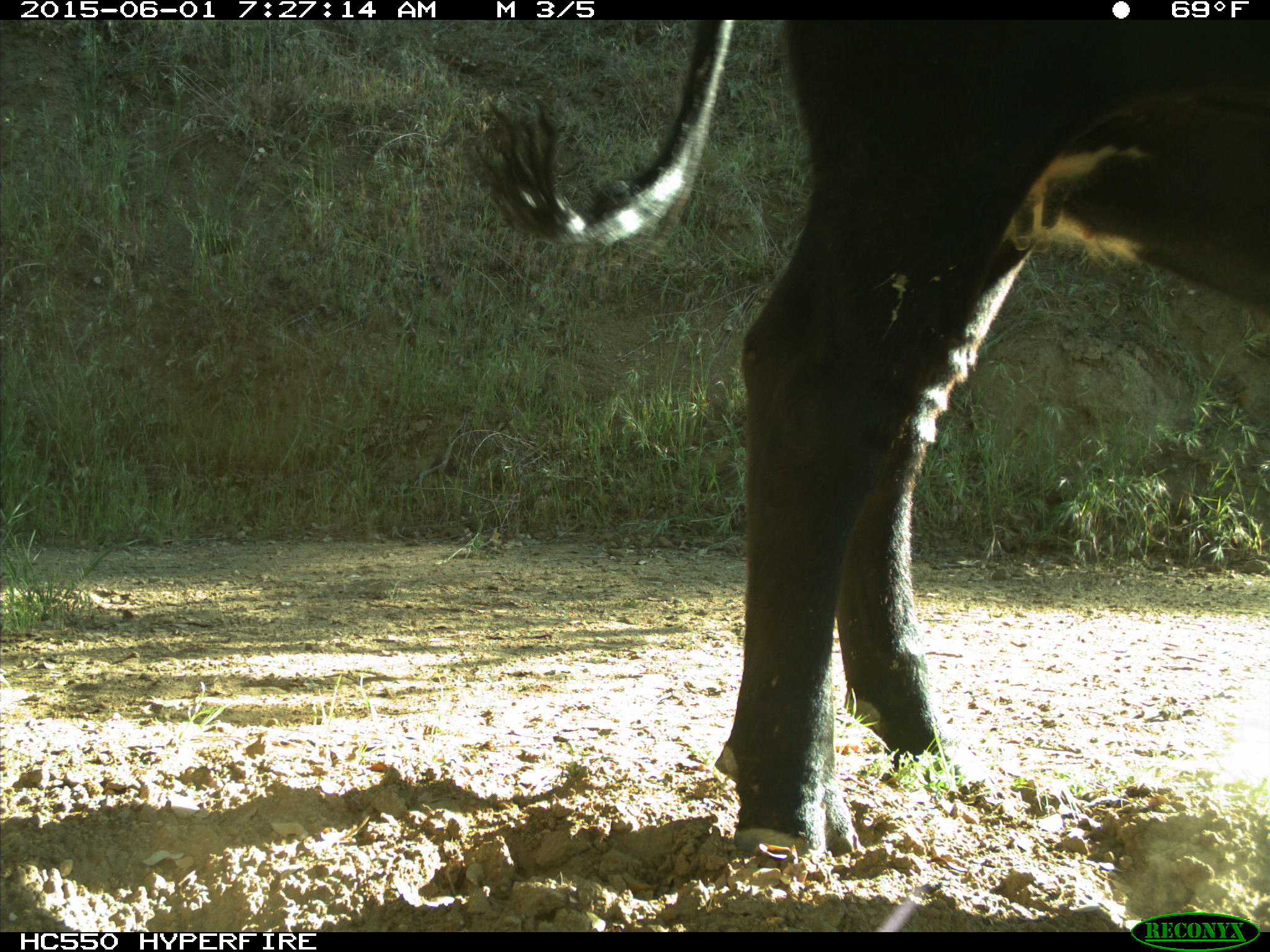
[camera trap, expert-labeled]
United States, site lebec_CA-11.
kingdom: Animalia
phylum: Chordata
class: Mammalia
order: Artiodactyla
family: Bovidae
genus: Bos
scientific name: Bos taurus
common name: domestic cow